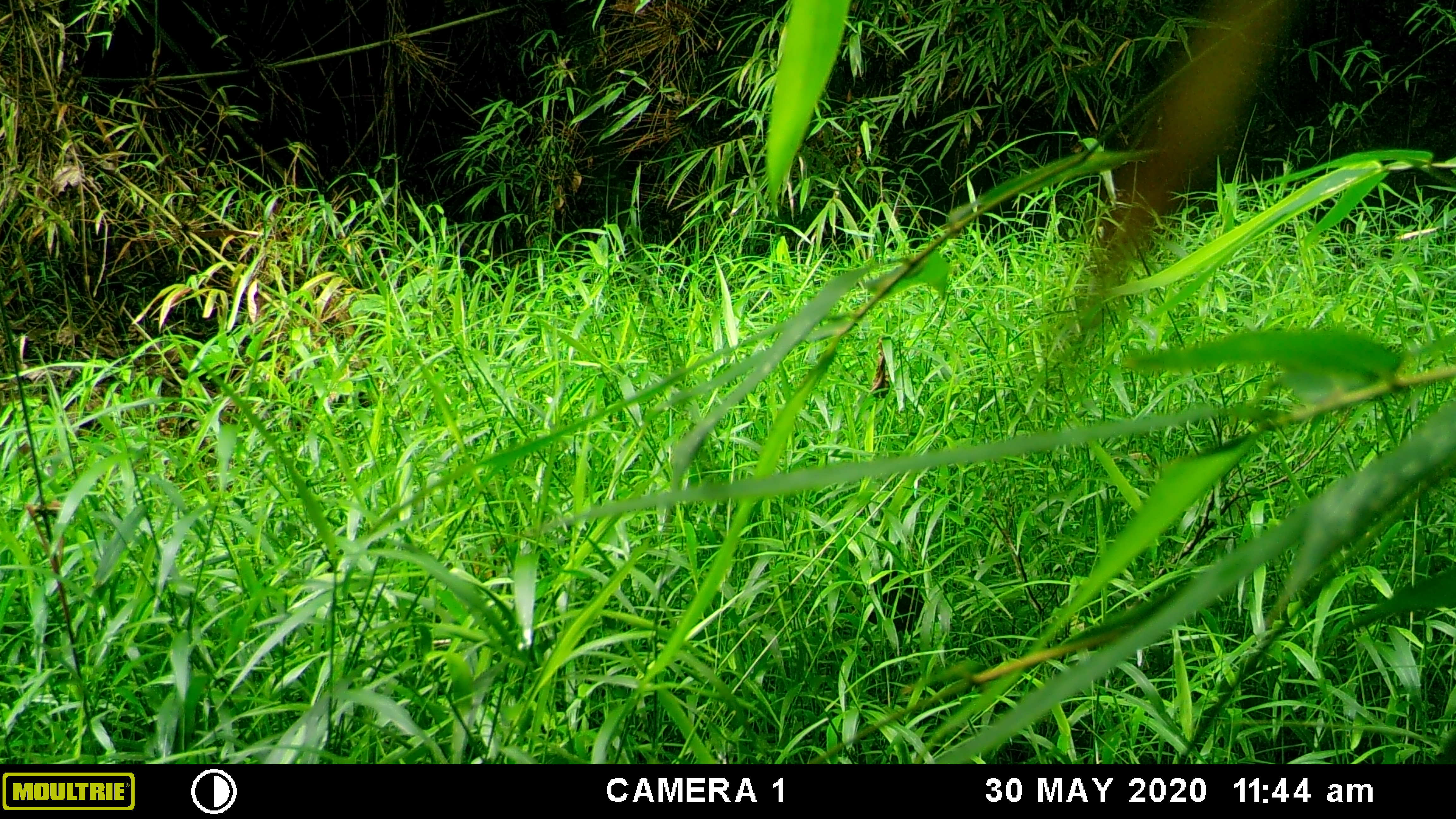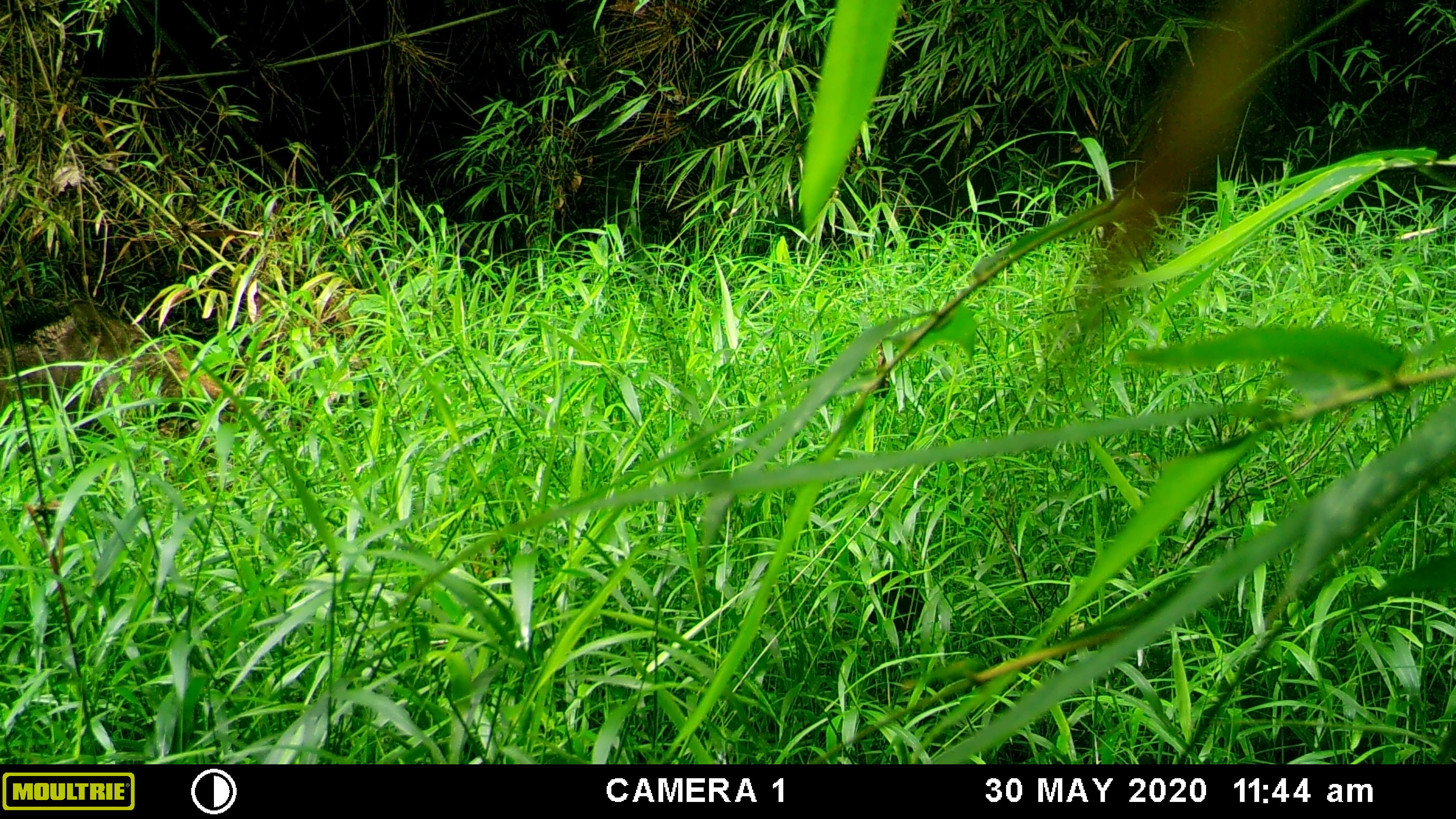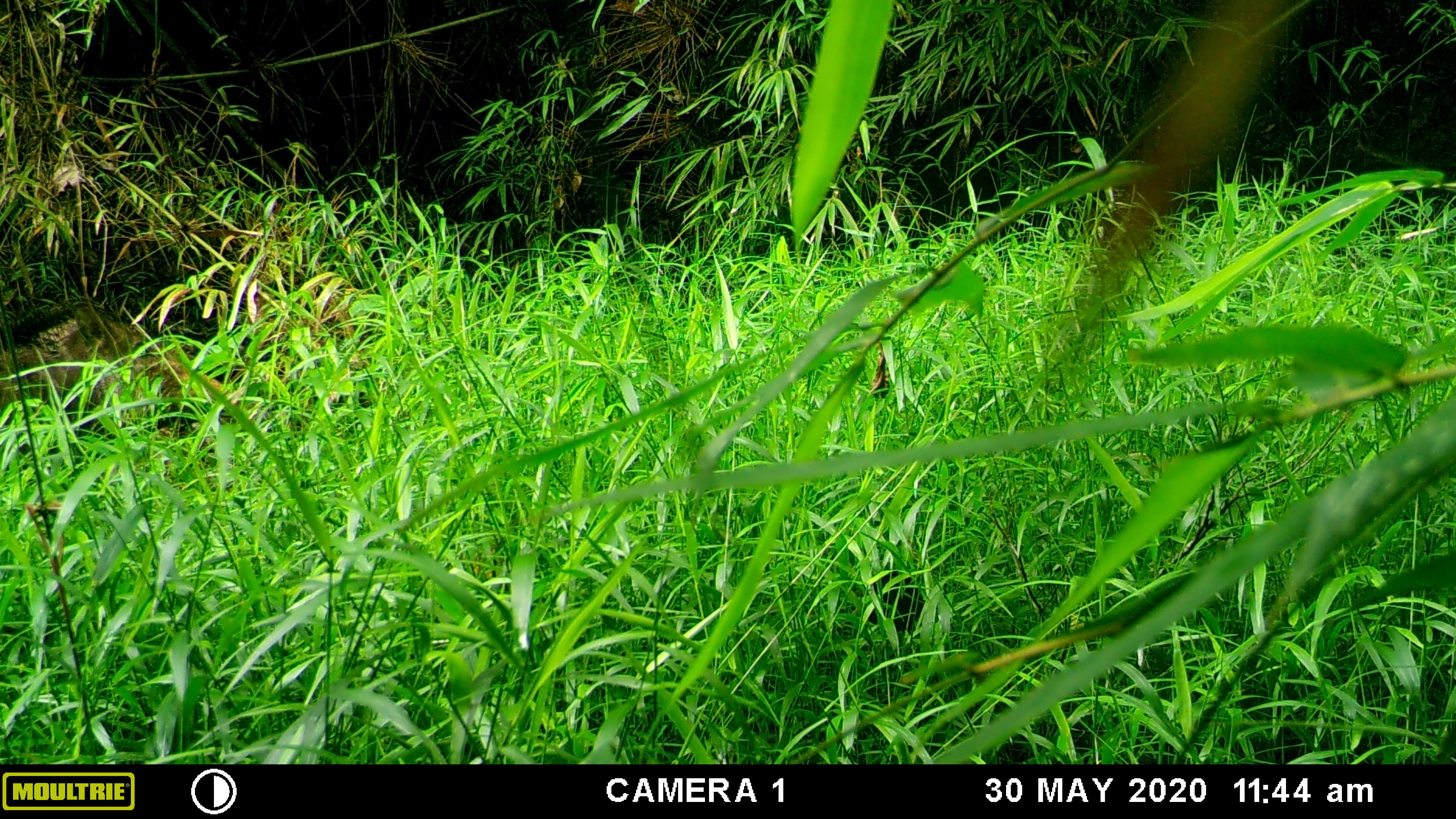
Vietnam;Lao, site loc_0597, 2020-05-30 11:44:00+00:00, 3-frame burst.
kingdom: Animalia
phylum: Chordata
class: Mammalia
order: Artiodactyla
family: Suidae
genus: Sus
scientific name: Sus scrofa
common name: eurasian wild pig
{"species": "eurasian wild pig (Sus scrofa)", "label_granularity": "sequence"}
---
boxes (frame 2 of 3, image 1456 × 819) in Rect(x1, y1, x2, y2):
eurasian wild pig: Rect(0, 299, 241, 426)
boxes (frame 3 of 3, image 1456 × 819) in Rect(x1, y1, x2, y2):
eurasian wild pig: Rect(0, 299, 241, 426)